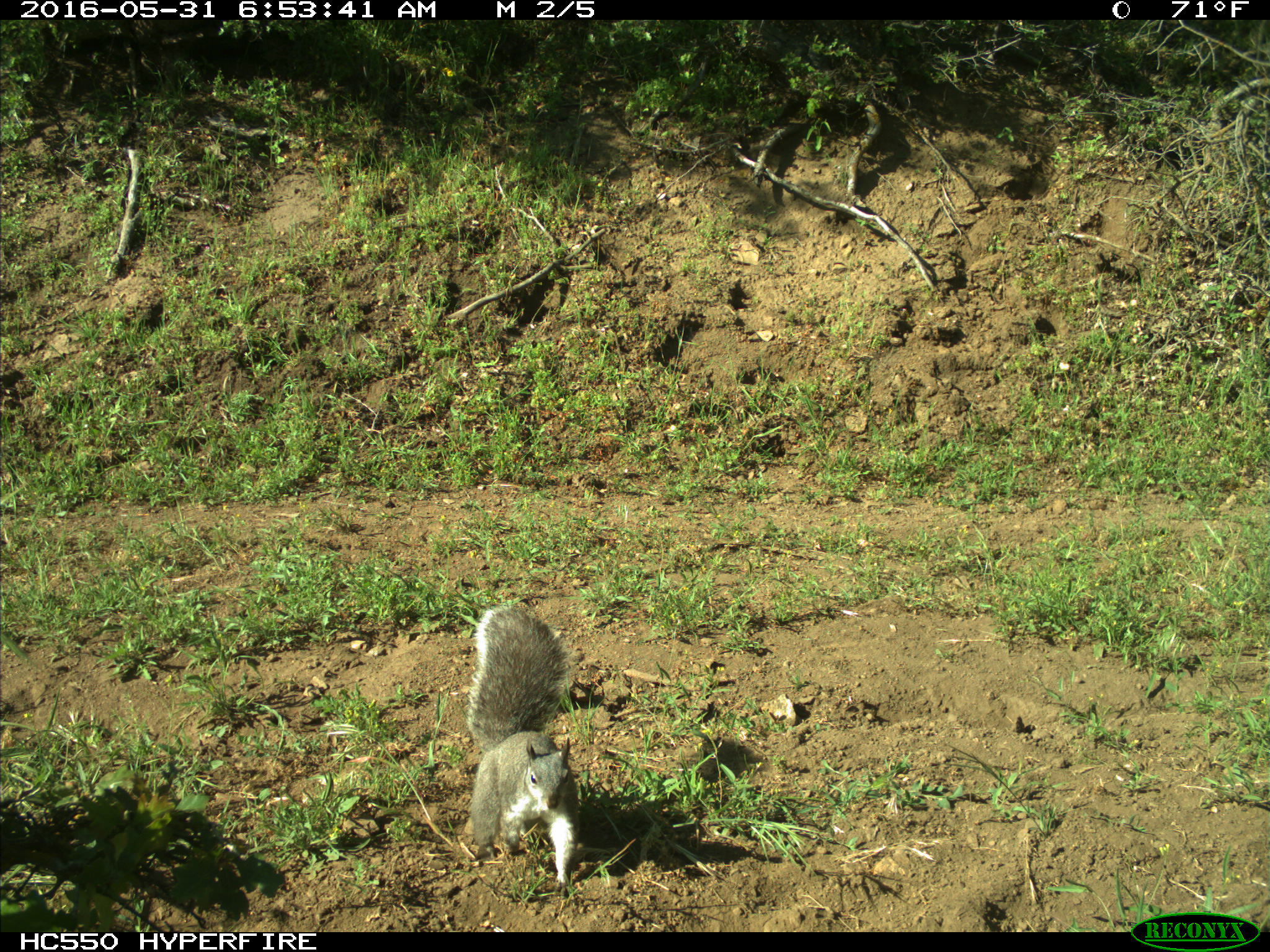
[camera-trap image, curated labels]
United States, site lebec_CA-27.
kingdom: Animalia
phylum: Chordata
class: Mammalia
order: Rodentia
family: Sciuridae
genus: Sciurus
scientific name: Sciurus carolinensis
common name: eastern gray squirrel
Sciurus carolinensis (eastern gray squirrel).